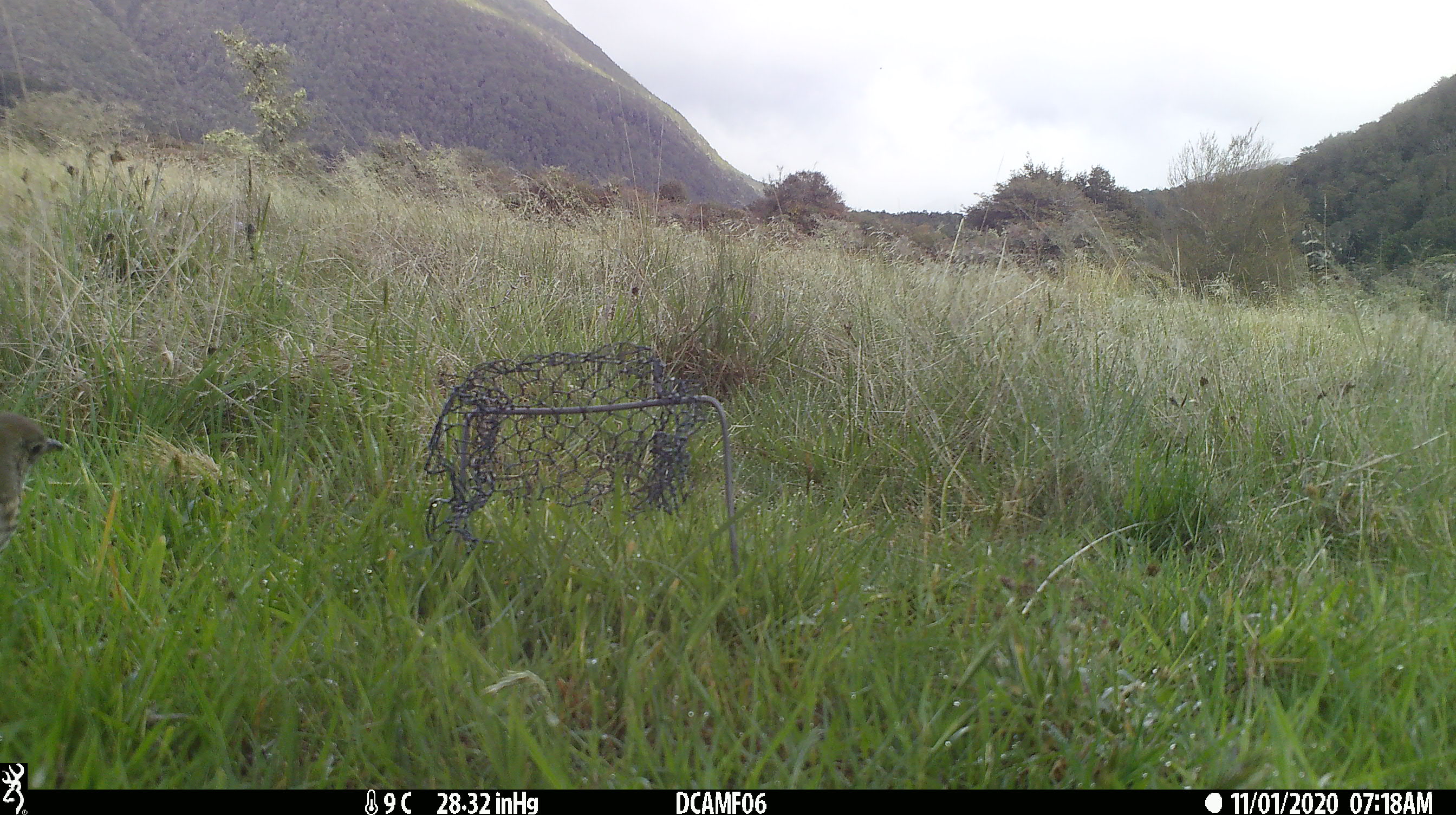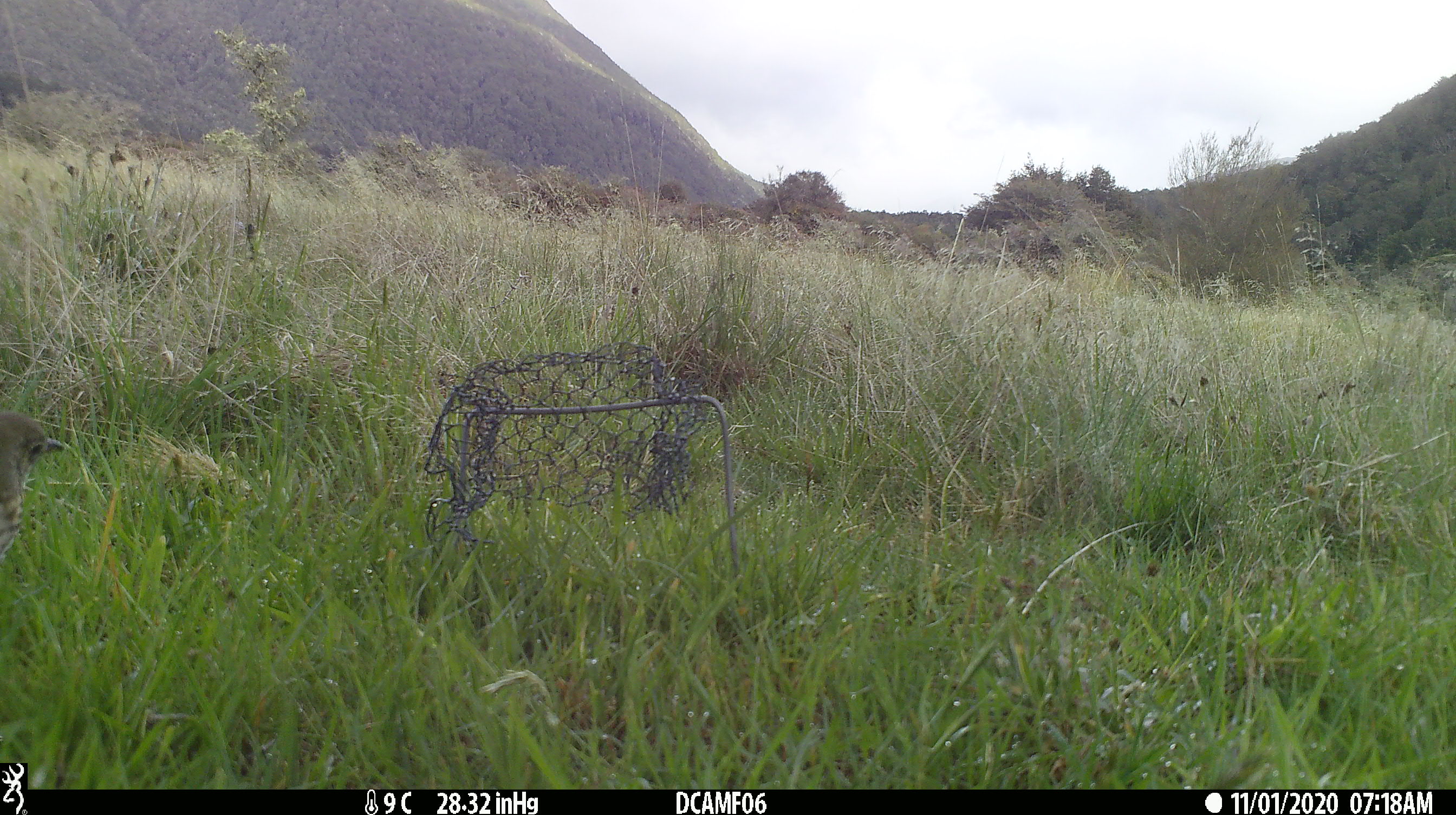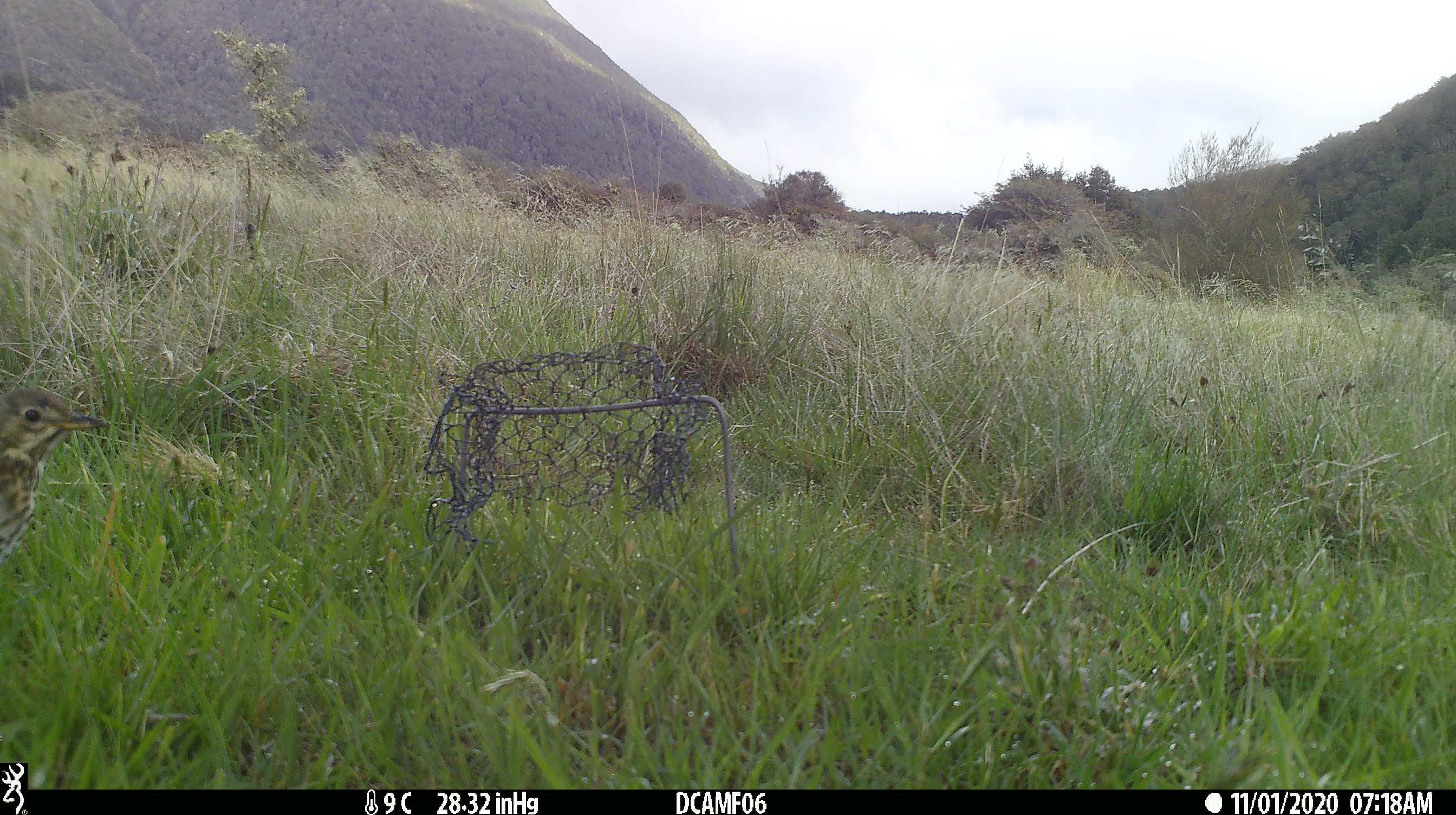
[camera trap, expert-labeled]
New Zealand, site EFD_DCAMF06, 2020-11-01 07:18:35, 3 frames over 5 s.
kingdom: Animalia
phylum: Chordata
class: Aves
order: Passeriformes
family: Turdidae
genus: Turdus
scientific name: Turdus philomelos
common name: song thrush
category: thrush